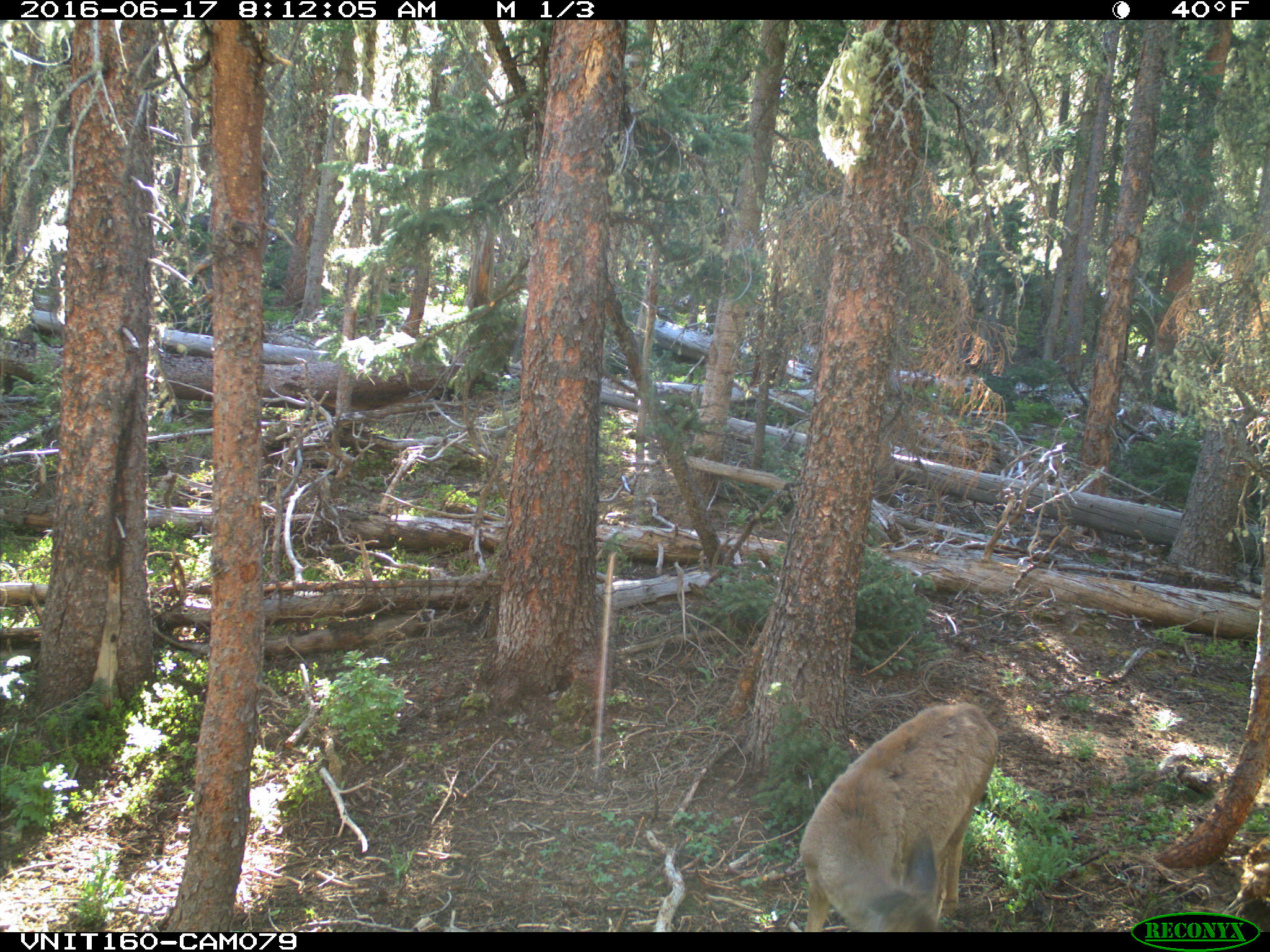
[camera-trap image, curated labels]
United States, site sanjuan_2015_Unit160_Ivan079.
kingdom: Animalia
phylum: Chordata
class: Mammalia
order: Artiodactyla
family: Cervidae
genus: Odocoileus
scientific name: Odocoileus hemionus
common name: mule deer